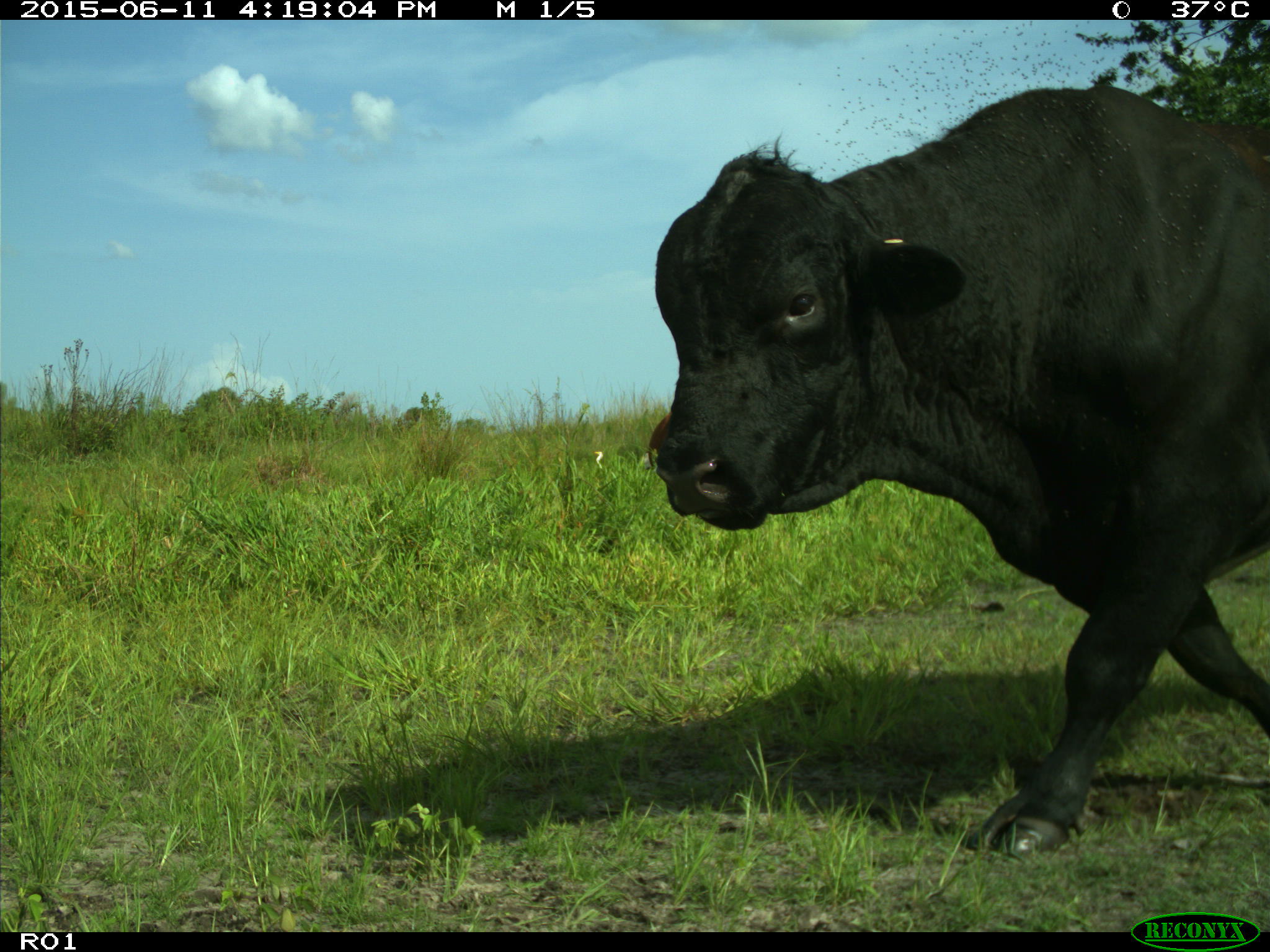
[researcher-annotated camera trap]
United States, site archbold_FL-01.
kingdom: Animalia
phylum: Chordata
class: Mammalia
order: Artiodactyla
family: Bovidae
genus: Bos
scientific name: Bos taurus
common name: domestic cow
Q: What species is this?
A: Bos taurus (domestic cow).